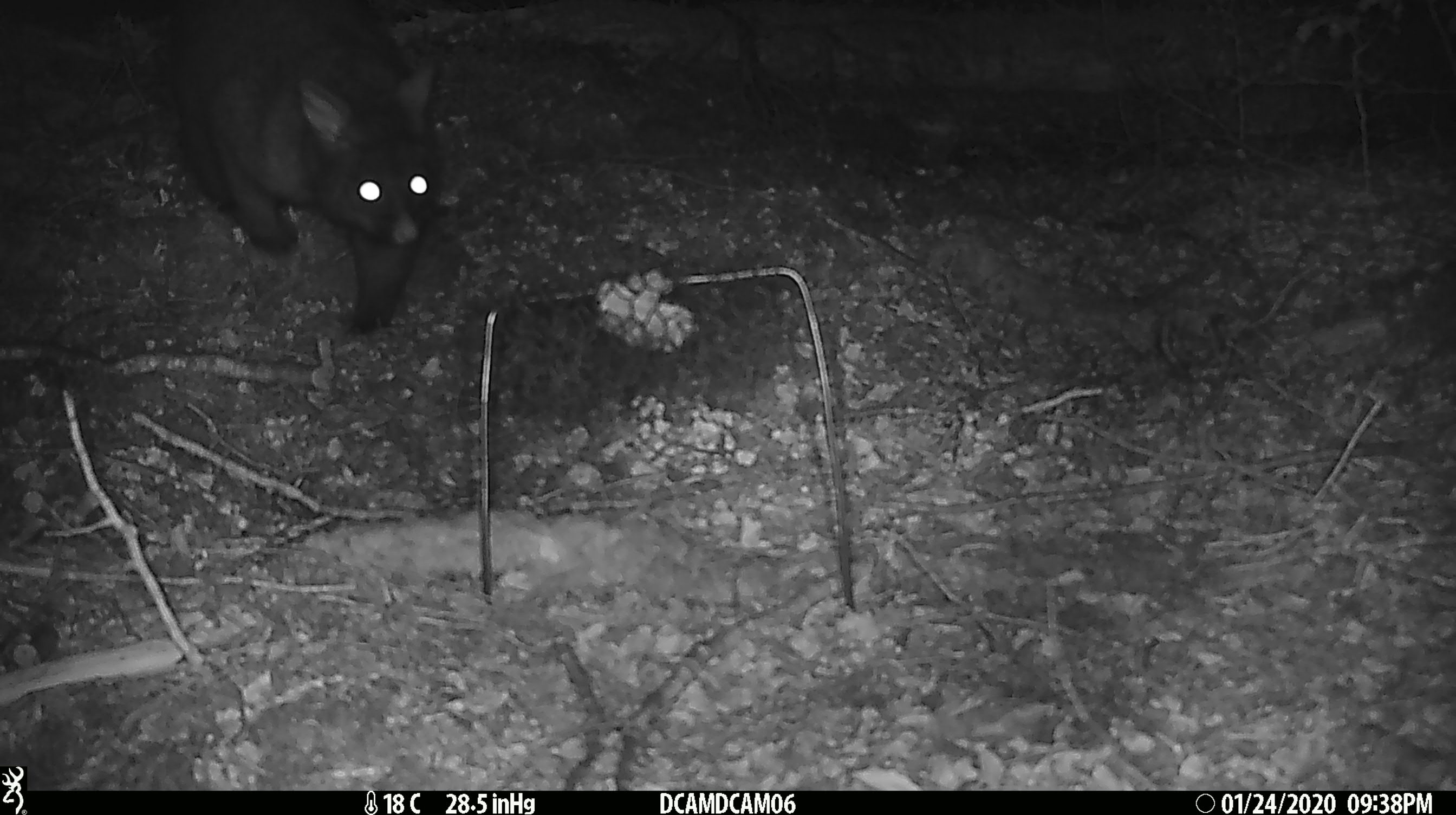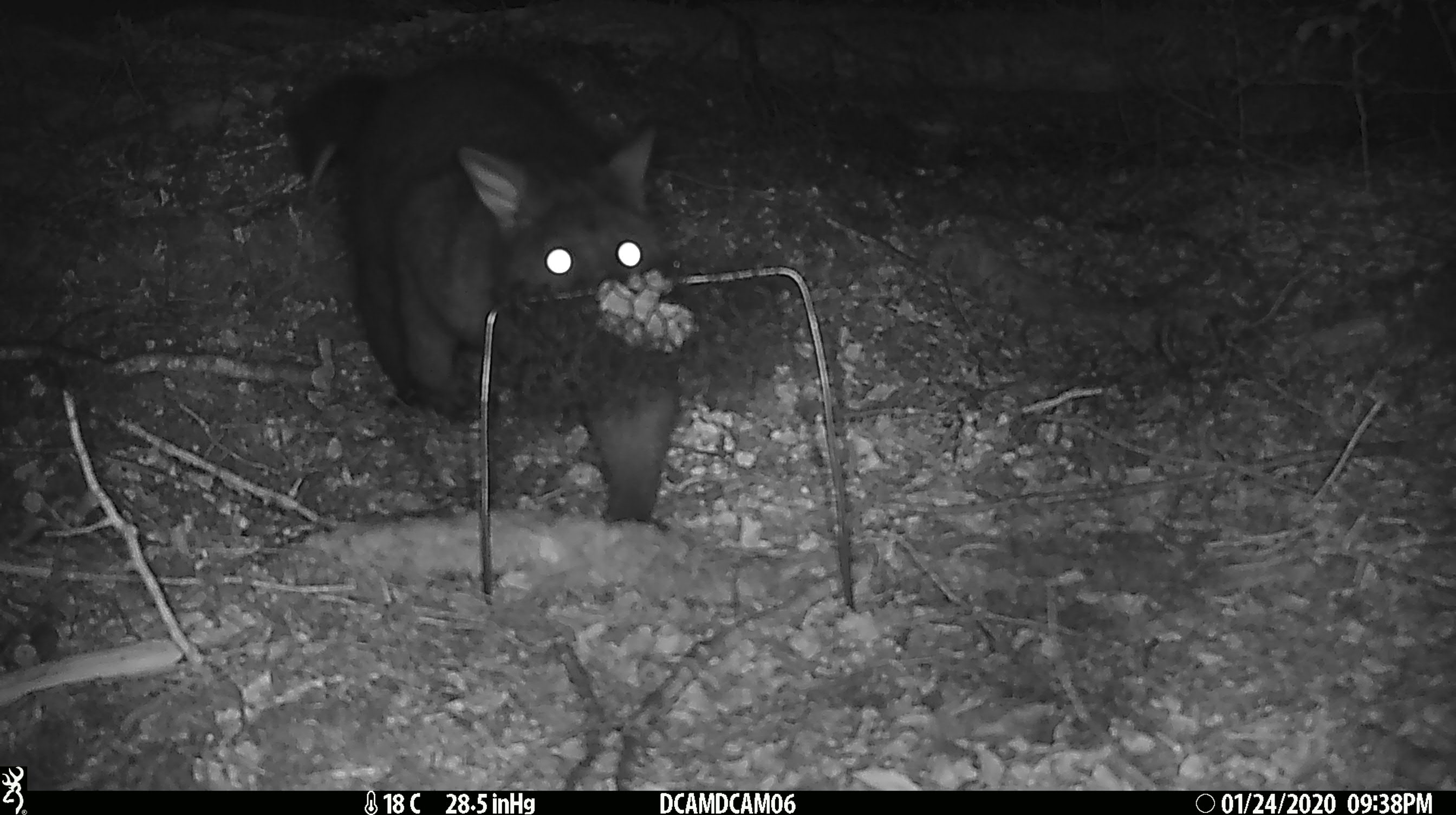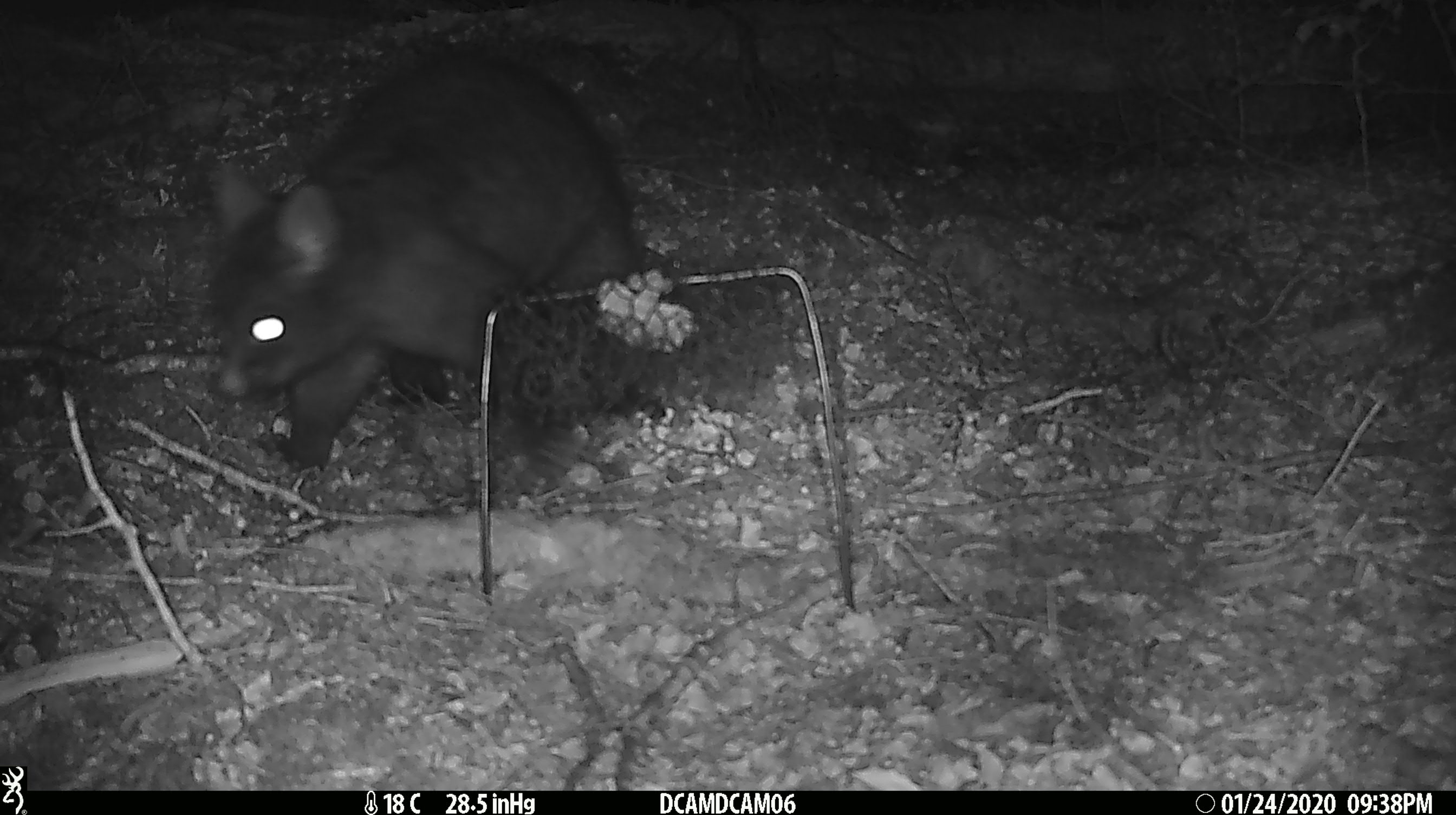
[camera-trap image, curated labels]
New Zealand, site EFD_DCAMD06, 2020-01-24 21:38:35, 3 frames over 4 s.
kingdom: Animalia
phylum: Chordata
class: Mammalia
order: Diprotodontia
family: Phalangeridae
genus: Trichosurus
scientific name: Trichosurus vulpecula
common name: common brushtail possum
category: possum